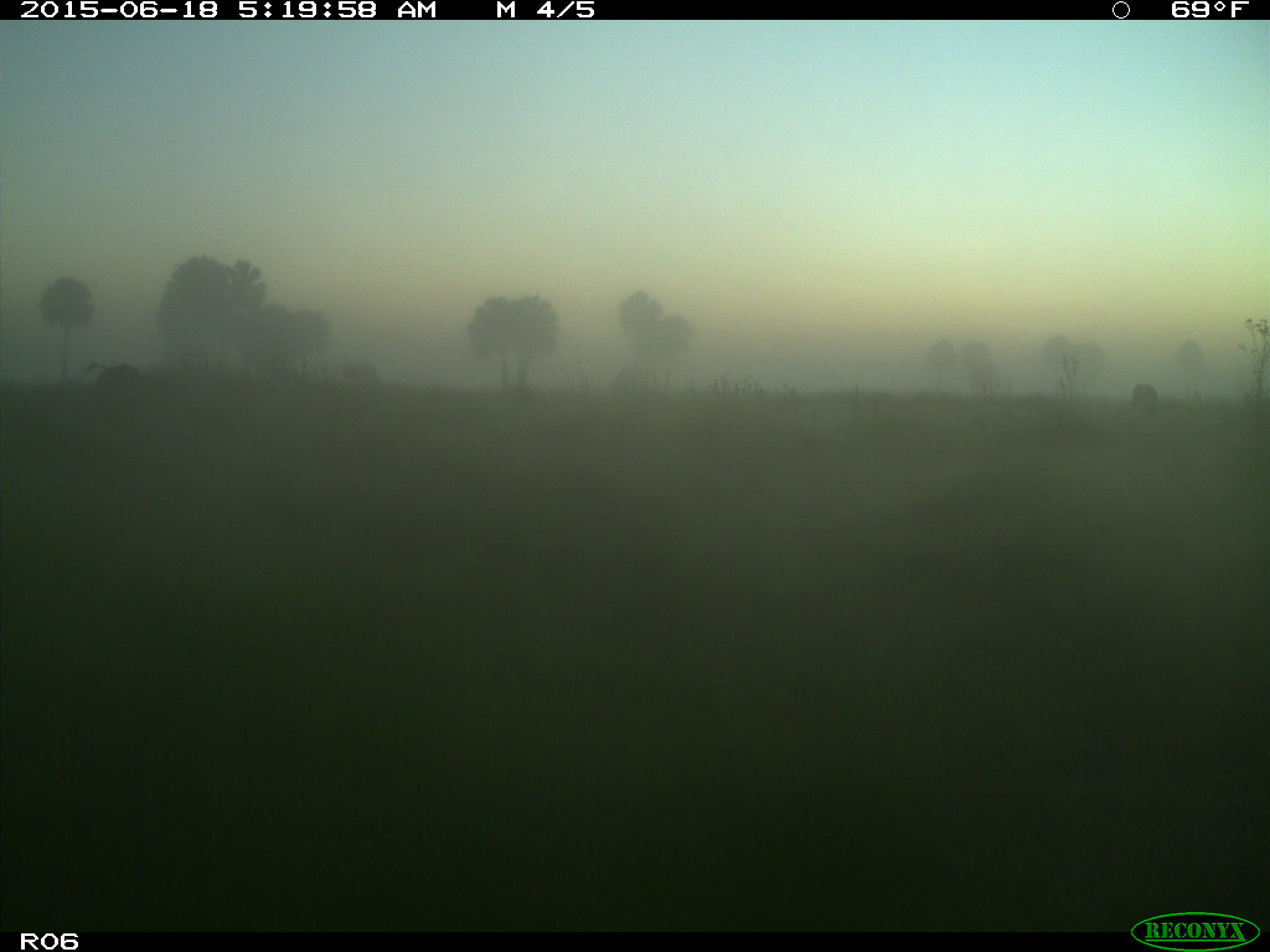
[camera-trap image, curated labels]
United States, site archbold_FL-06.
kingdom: Animalia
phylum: Chordata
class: Mammalia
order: Artiodactyla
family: Bovidae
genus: Bos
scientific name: Bos taurus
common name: domestic cow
Bos taurus (domestic cow).